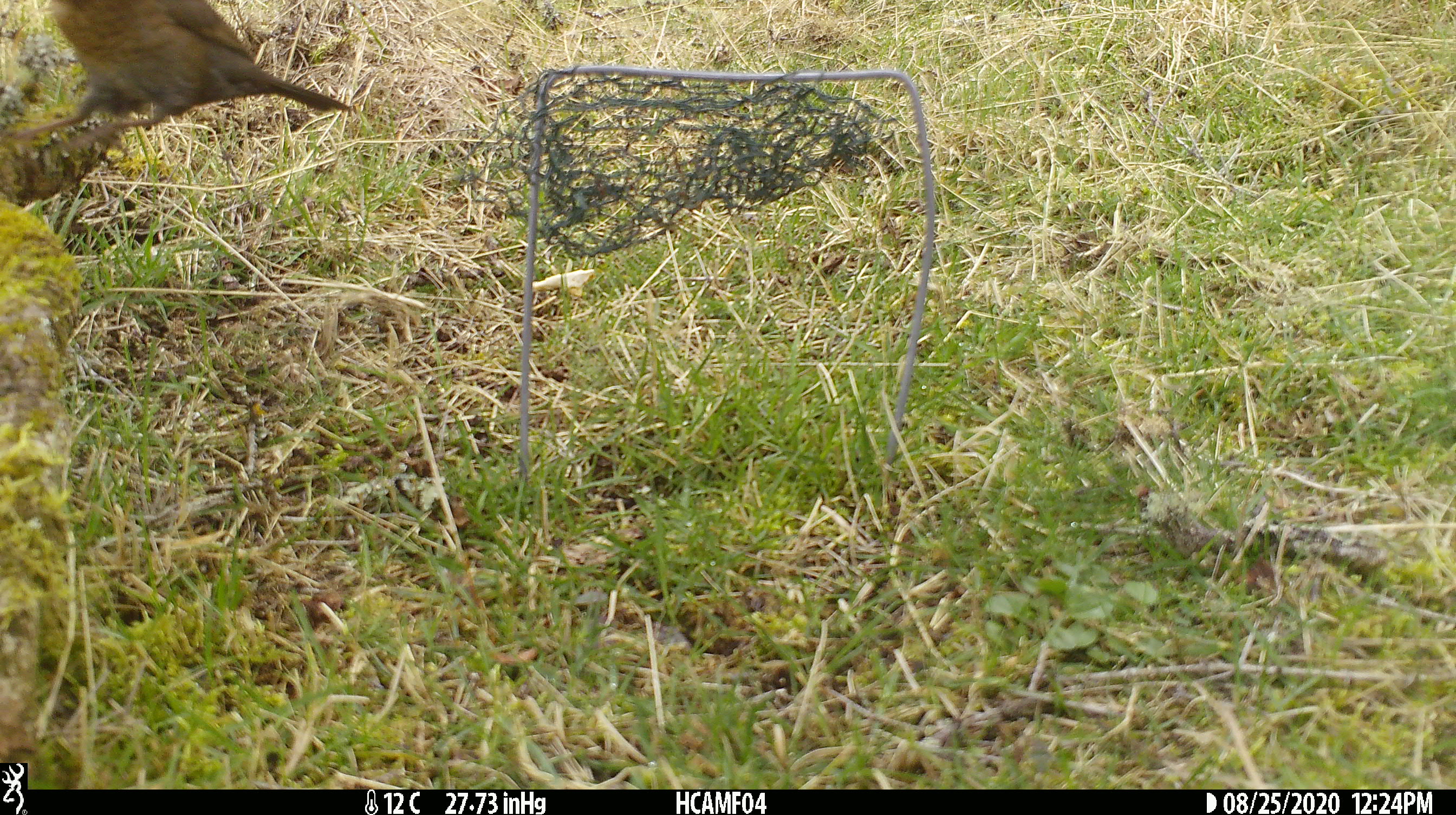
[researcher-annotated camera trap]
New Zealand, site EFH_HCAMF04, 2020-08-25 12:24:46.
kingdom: Animalia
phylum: Chordata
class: Aves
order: Passeriformes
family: Turdidae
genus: Turdus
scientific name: Turdus merula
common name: eurasian blackbird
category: blackbird